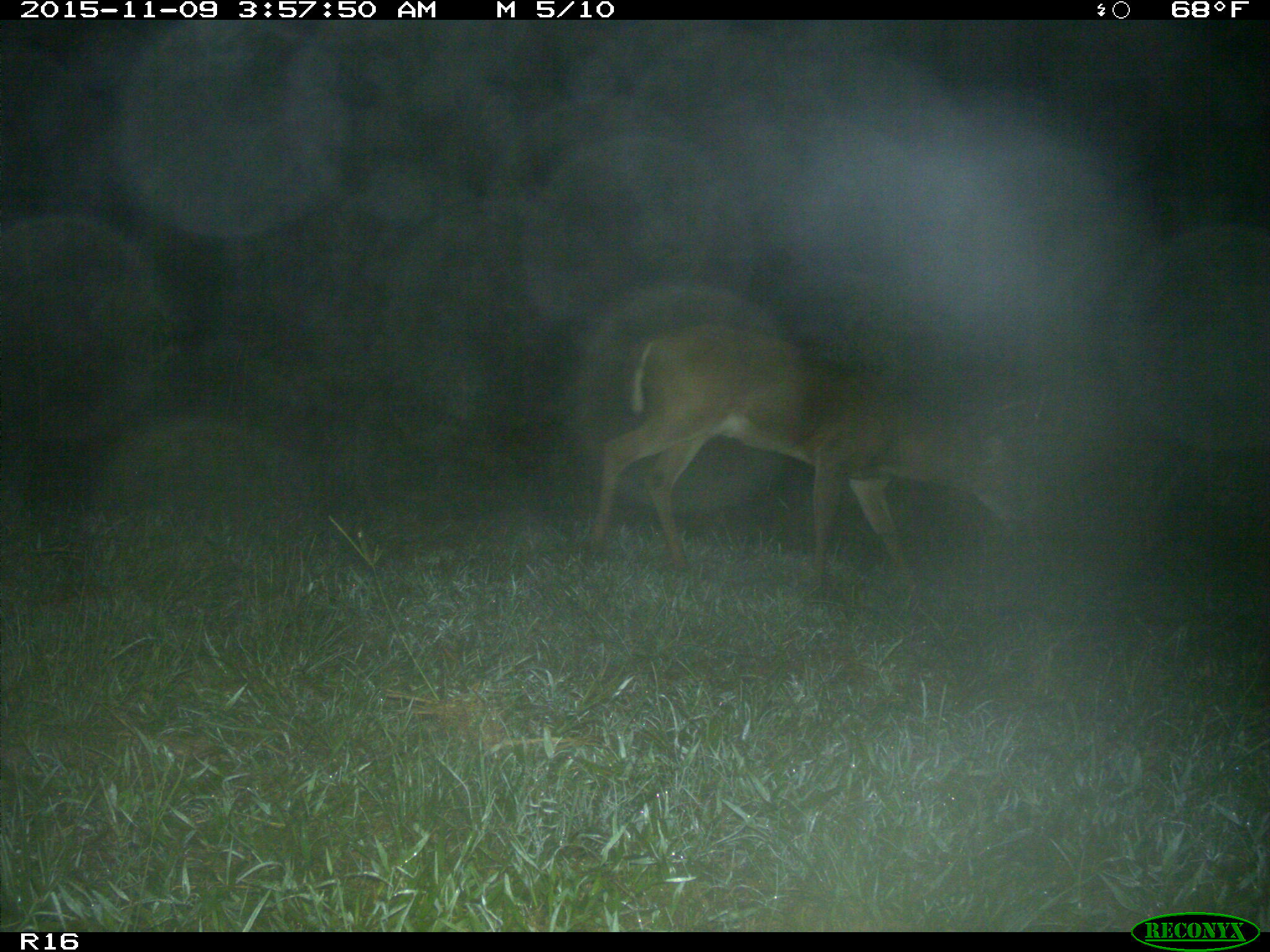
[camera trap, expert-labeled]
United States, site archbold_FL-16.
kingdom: Animalia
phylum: Chordata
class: Mammalia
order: Artiodactyla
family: Cervidae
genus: Odocoileus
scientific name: Odocoileus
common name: deer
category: unidentified deer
Unidentified deer (deer) (Odocoileus).